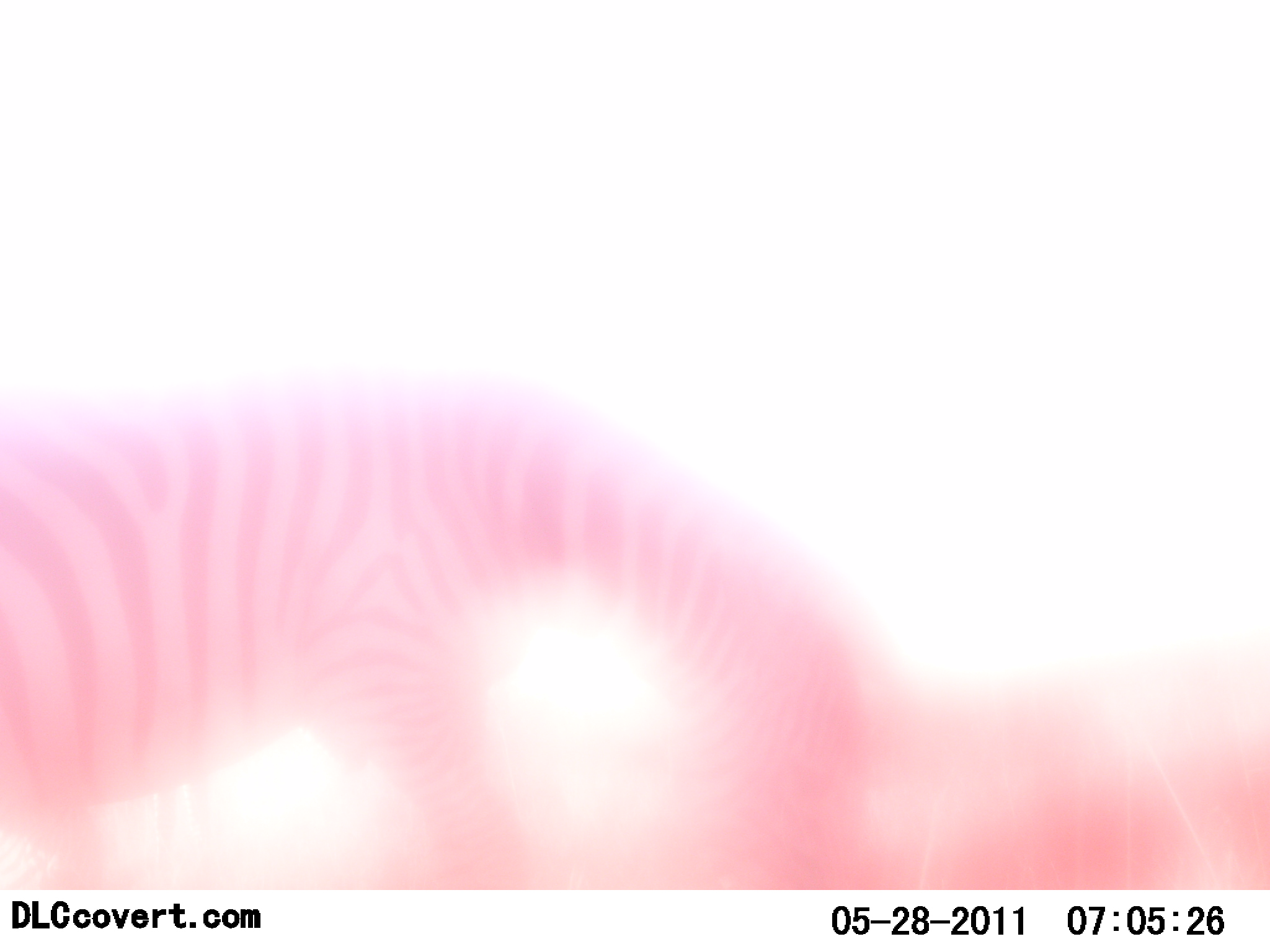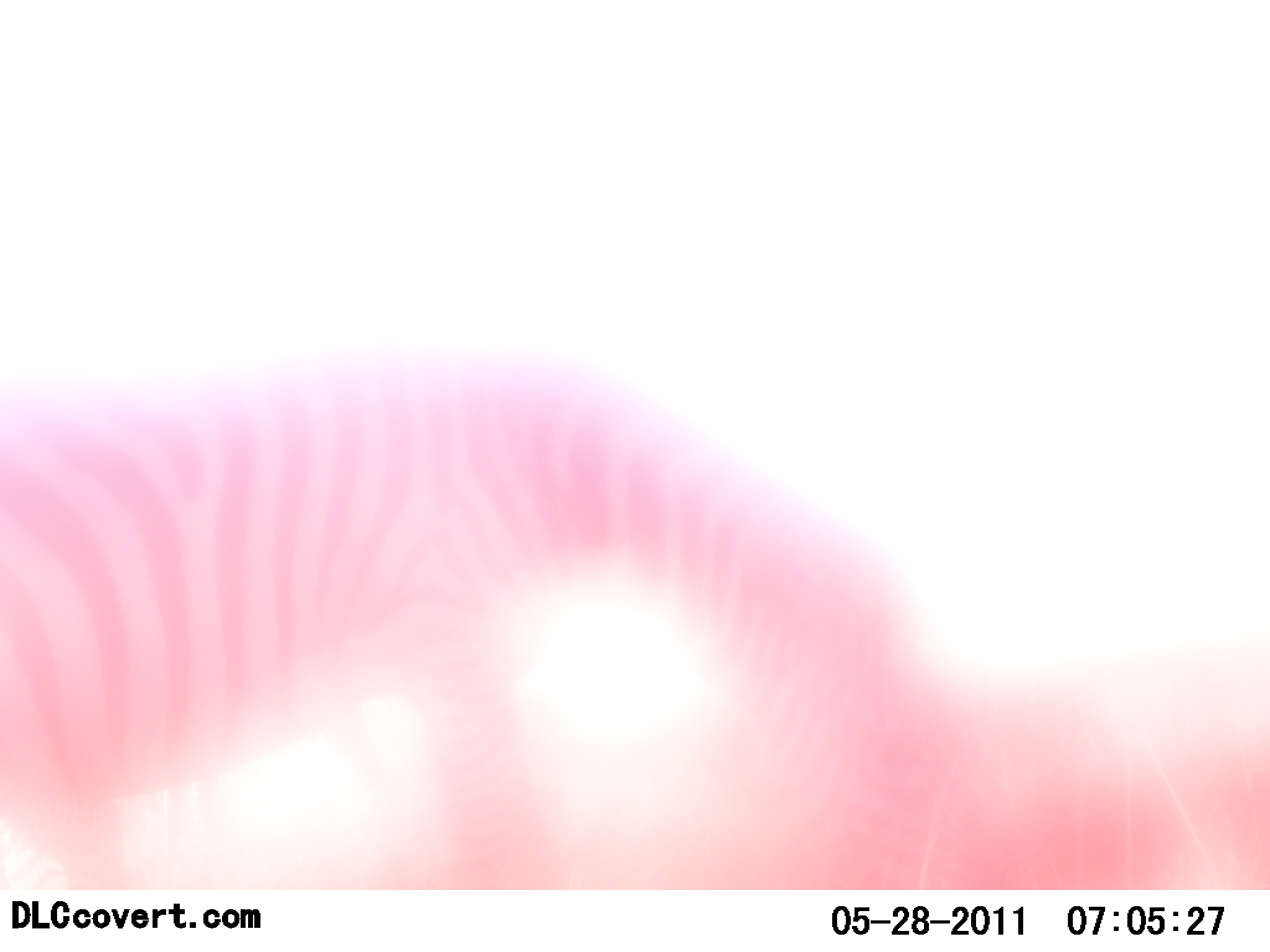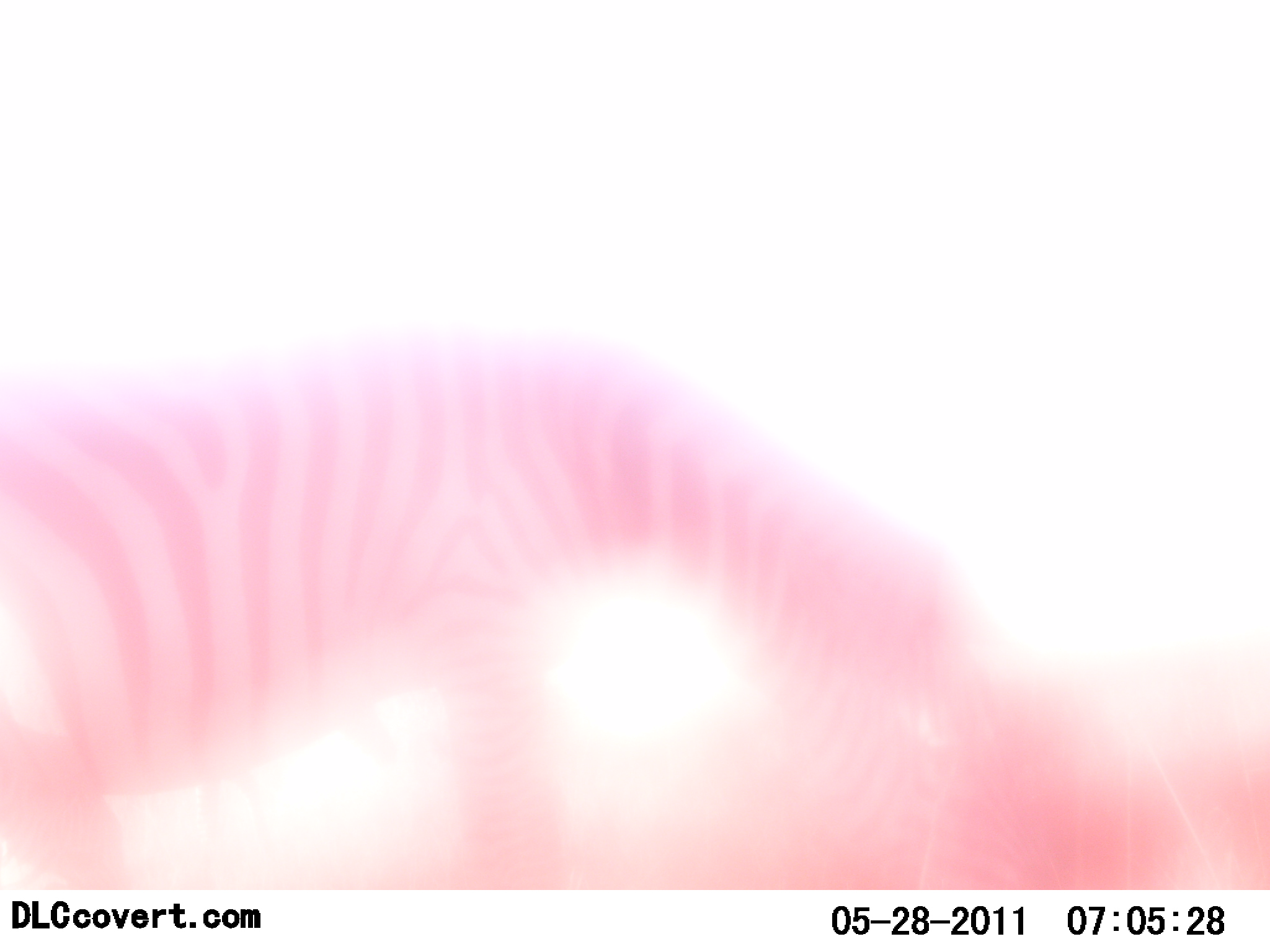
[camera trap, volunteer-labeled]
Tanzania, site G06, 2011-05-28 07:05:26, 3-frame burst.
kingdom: Animalia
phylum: Chordata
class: Mammalia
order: Perissodactyla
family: Equidae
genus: Equus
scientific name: Equus quagga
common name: plains zebra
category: zebra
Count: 1.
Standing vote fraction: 27%.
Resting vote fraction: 0%.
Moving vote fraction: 9%.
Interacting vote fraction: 0%.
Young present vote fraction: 0%.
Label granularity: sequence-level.